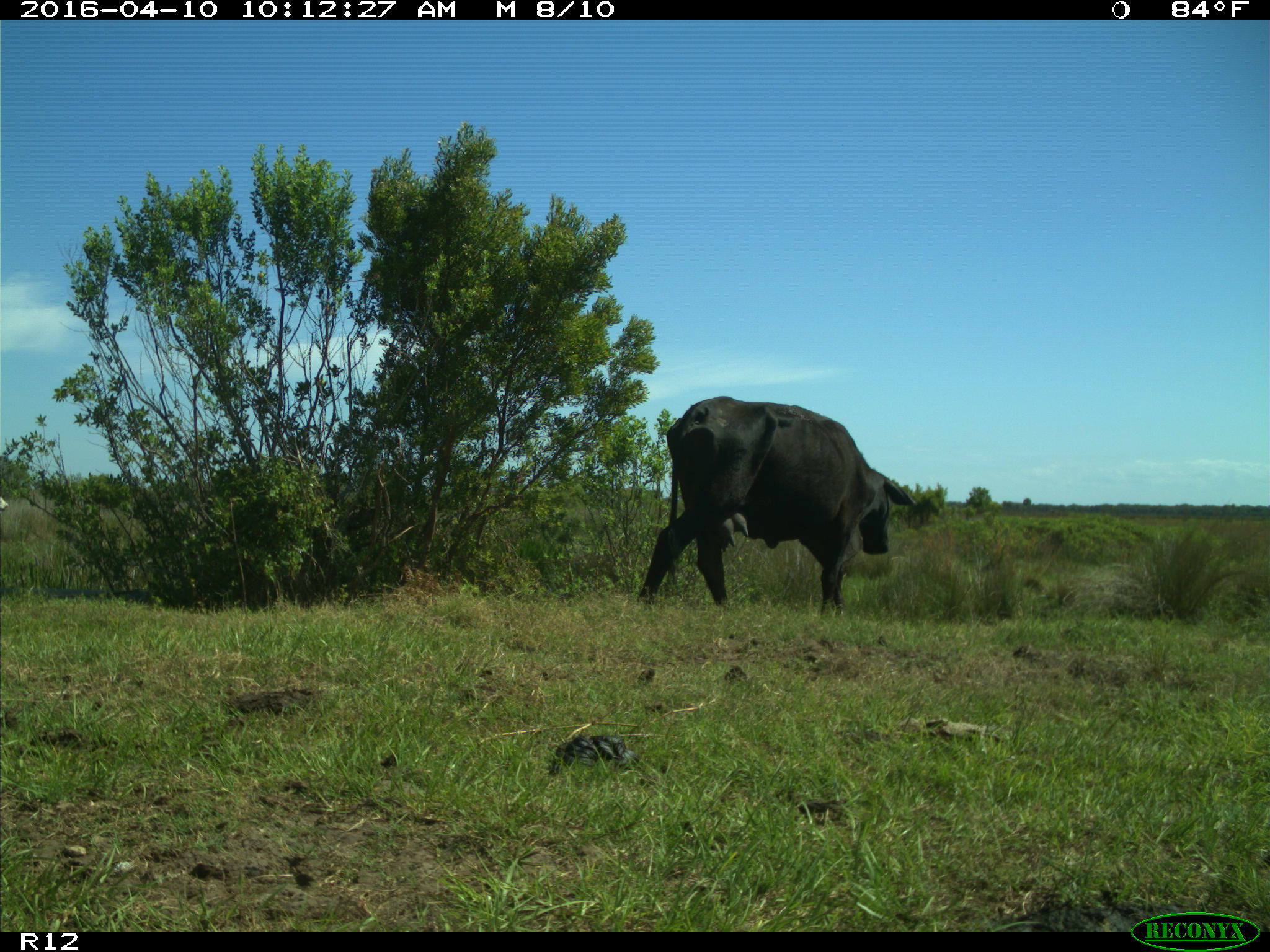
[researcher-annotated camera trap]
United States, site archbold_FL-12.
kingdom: Animalia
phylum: Chordata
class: Mammalia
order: Artiodactyla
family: Bovidae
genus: Bos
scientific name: Bos taurus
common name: domestic cow